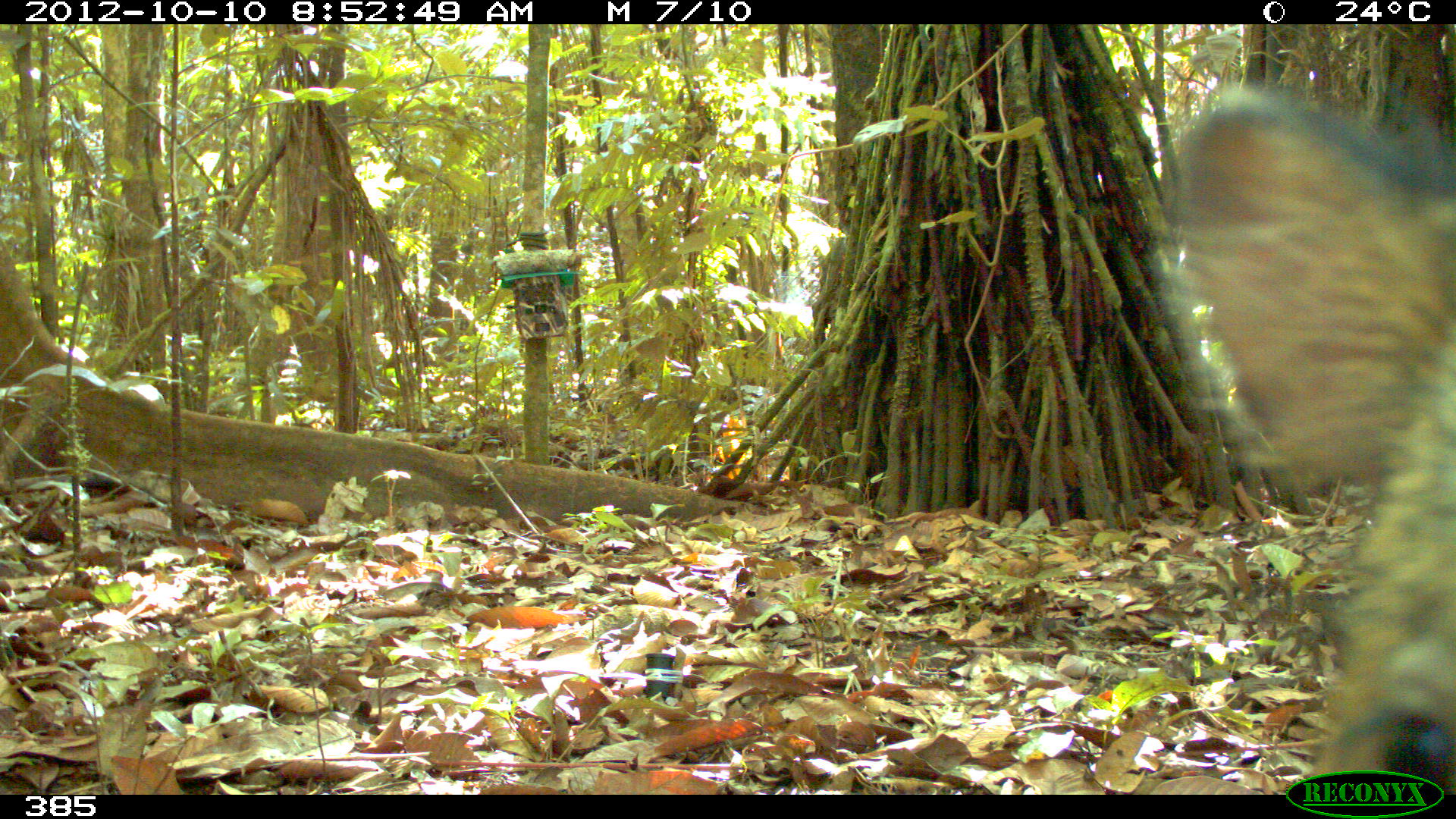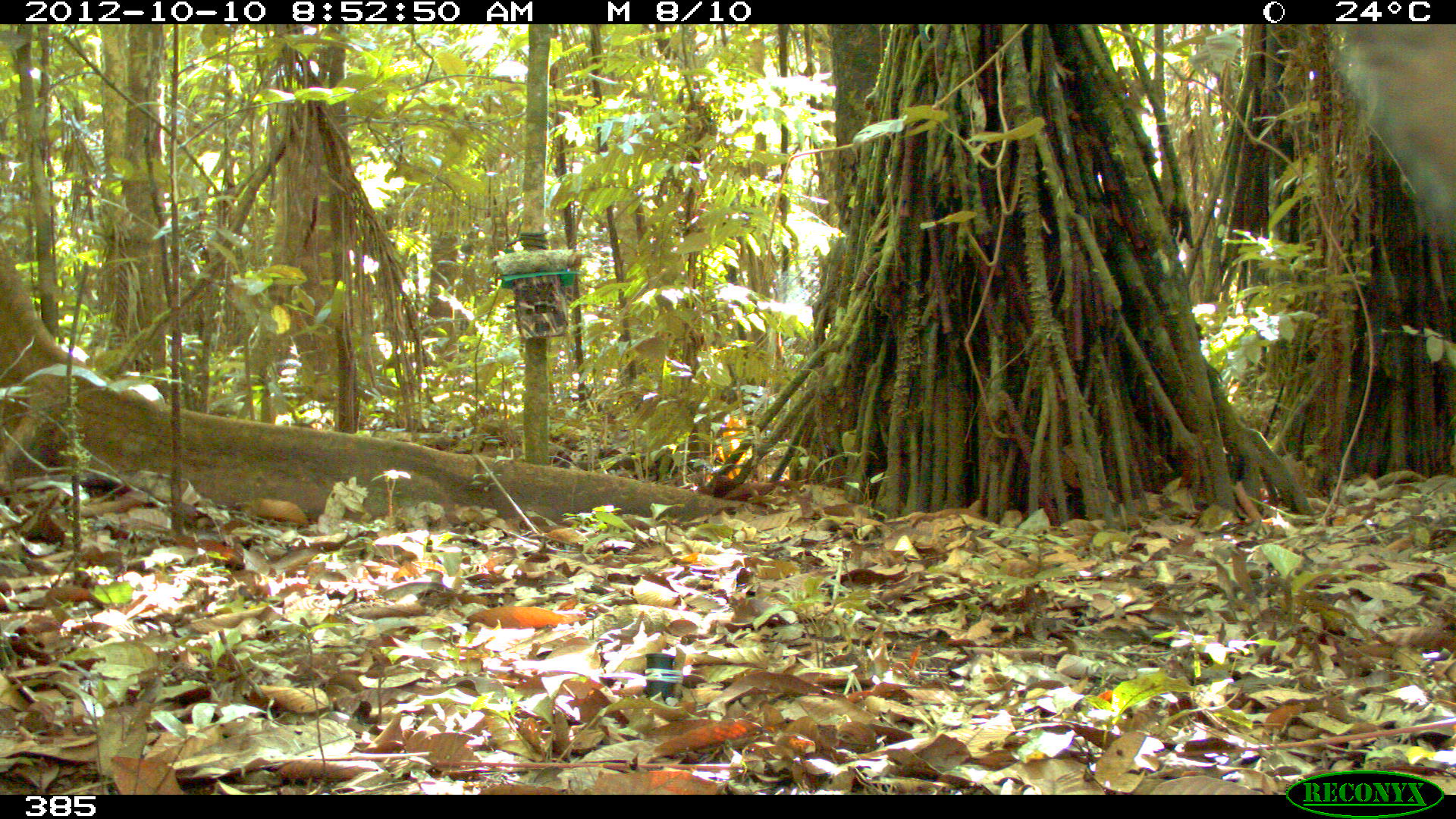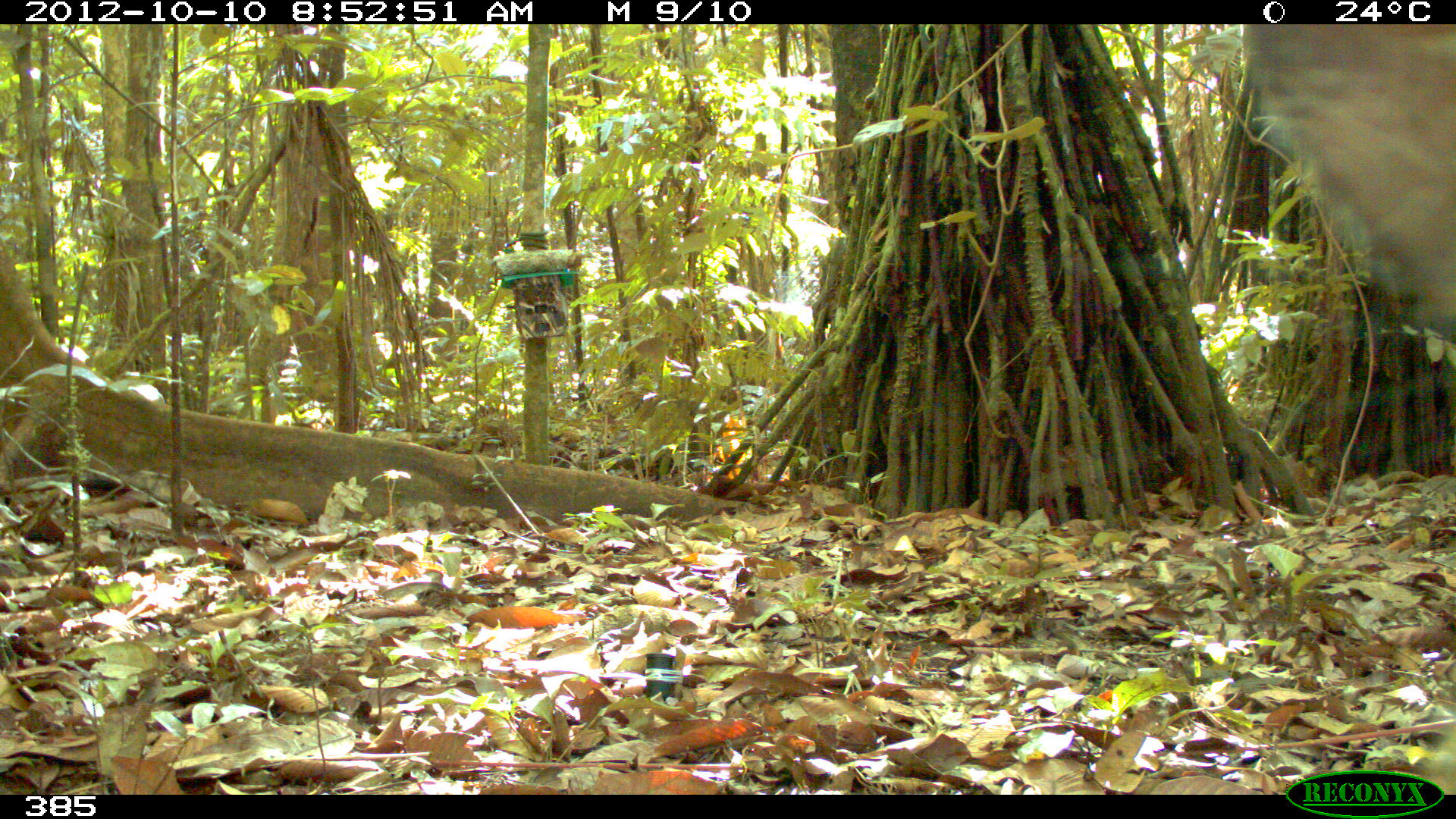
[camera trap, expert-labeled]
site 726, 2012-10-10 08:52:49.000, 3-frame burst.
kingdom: Animalia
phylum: Chordata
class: Mammalia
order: Artiodactyla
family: Tayassuidae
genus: Pecari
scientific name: Pecari tajacu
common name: collared peccary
Pecari tajacu (collared peccary).